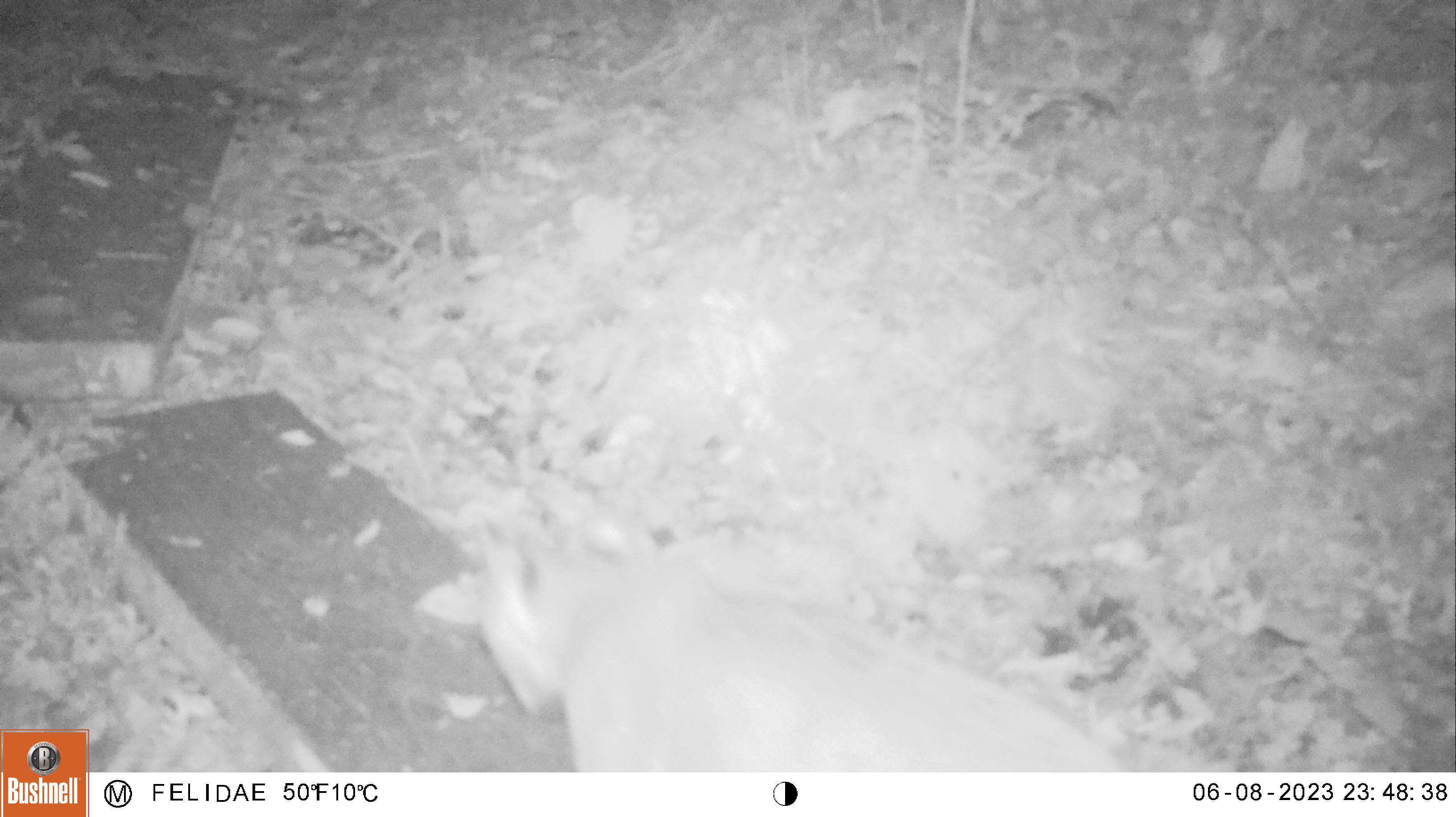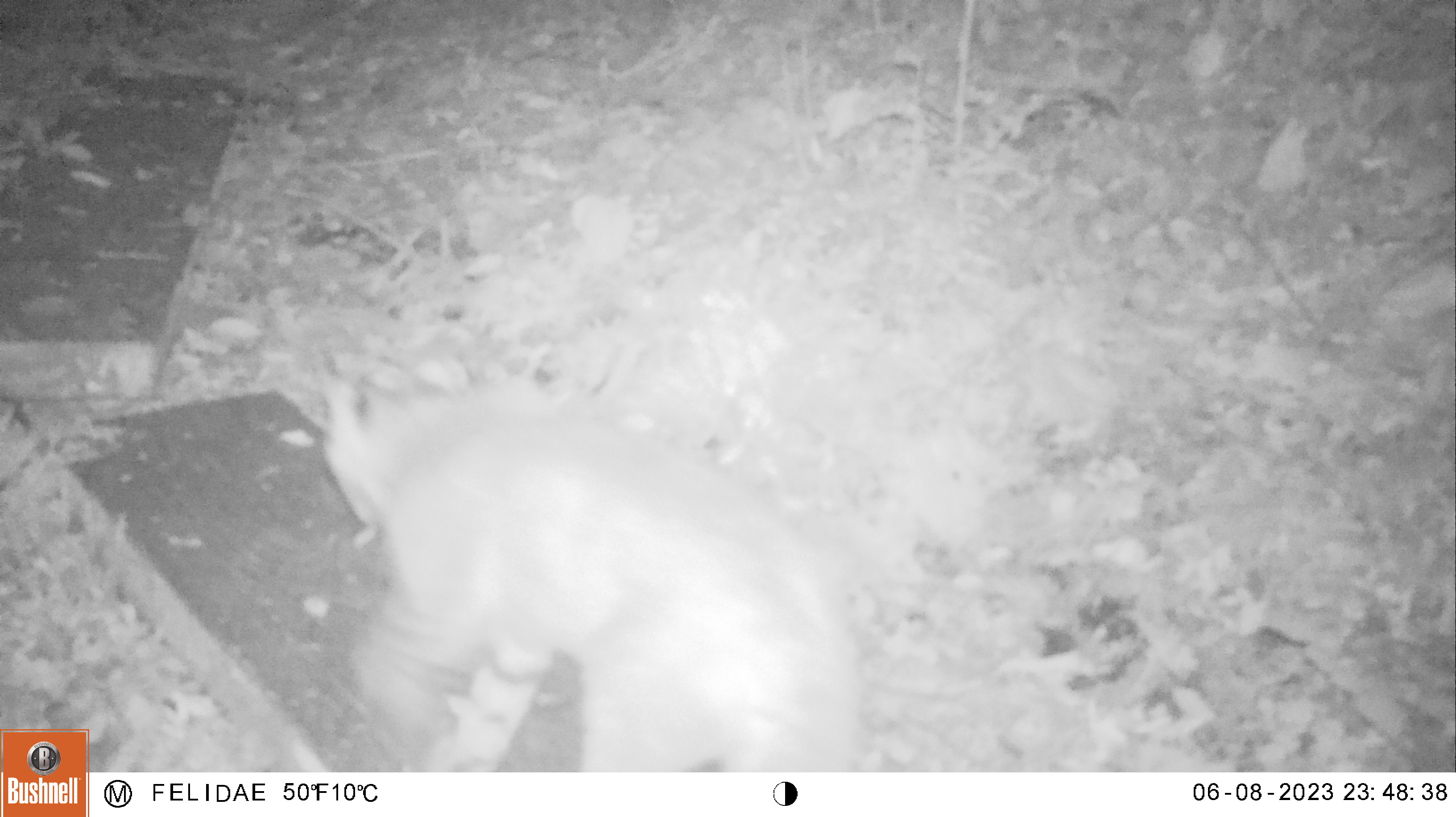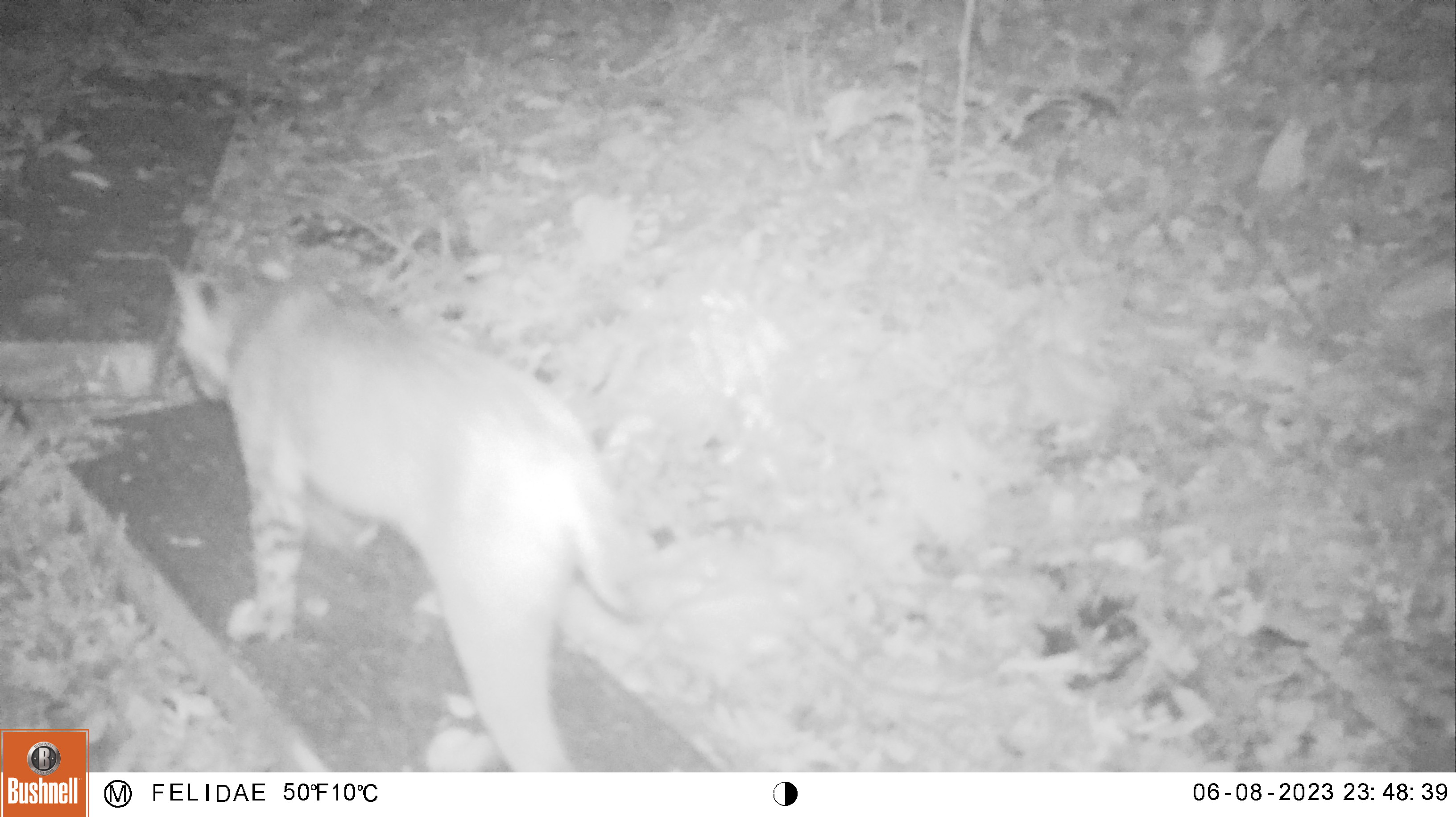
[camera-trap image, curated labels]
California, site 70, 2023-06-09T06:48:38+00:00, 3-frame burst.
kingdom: Animalia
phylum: Chordata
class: Mammalia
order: Carnivora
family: Felidae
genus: Lynx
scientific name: Lynx rufus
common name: bobcat